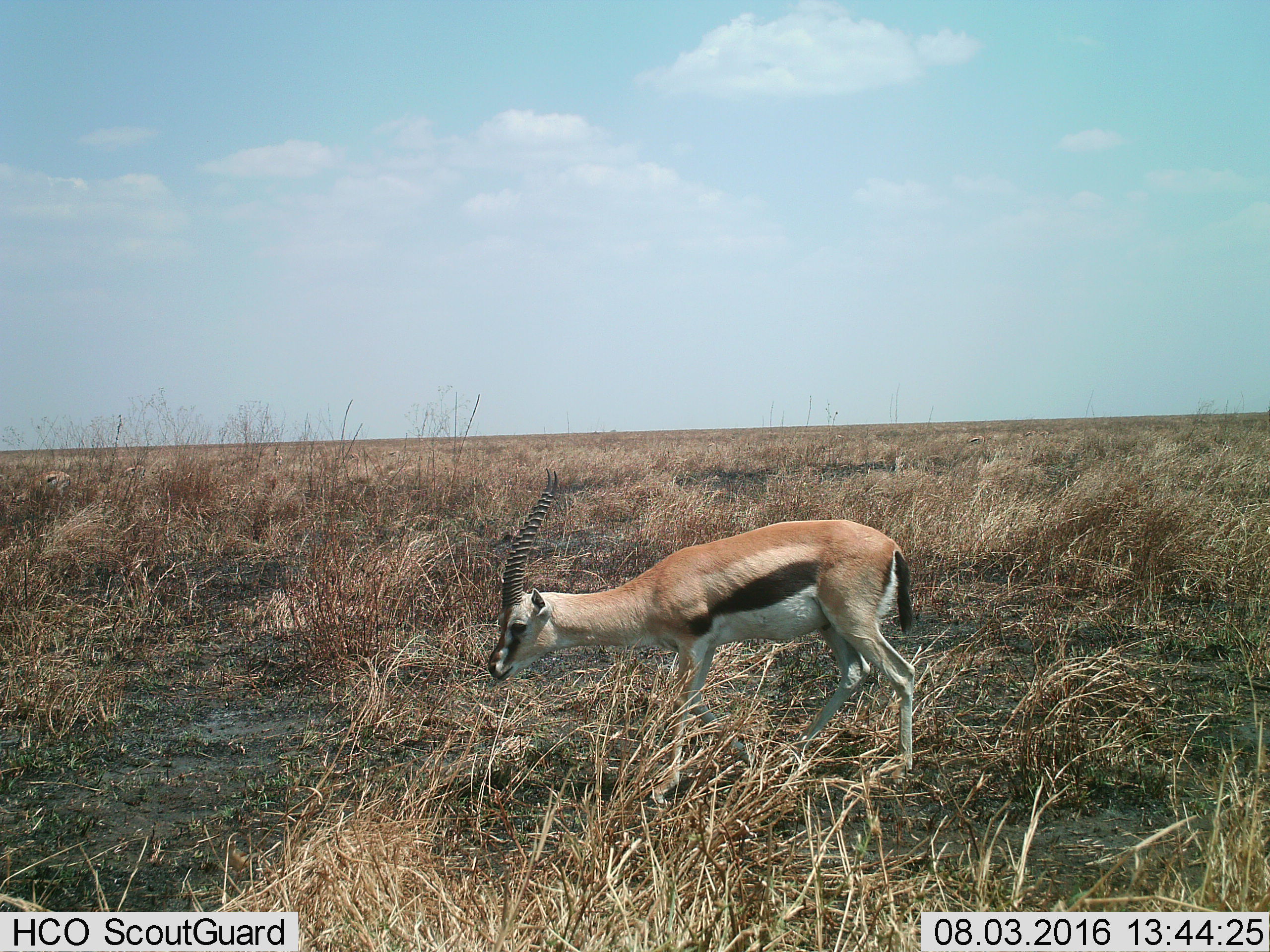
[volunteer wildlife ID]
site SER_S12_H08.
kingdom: Animalia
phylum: Chordata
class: Mammalia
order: Artiodactyla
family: Bovidae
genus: Eudorcas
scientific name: Eudorcas thomsonii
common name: thomson's gazelle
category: gazellethomsons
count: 1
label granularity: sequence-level